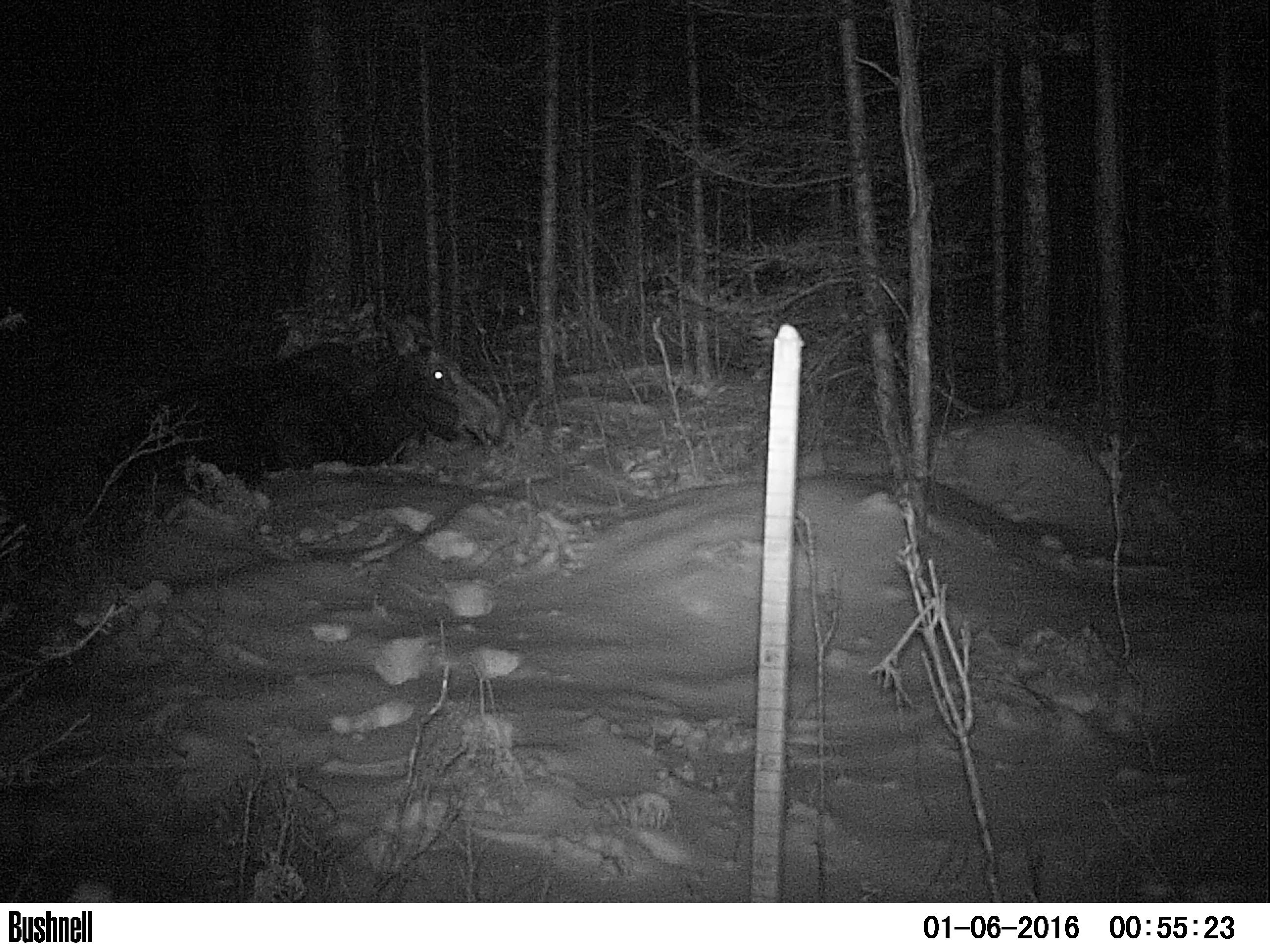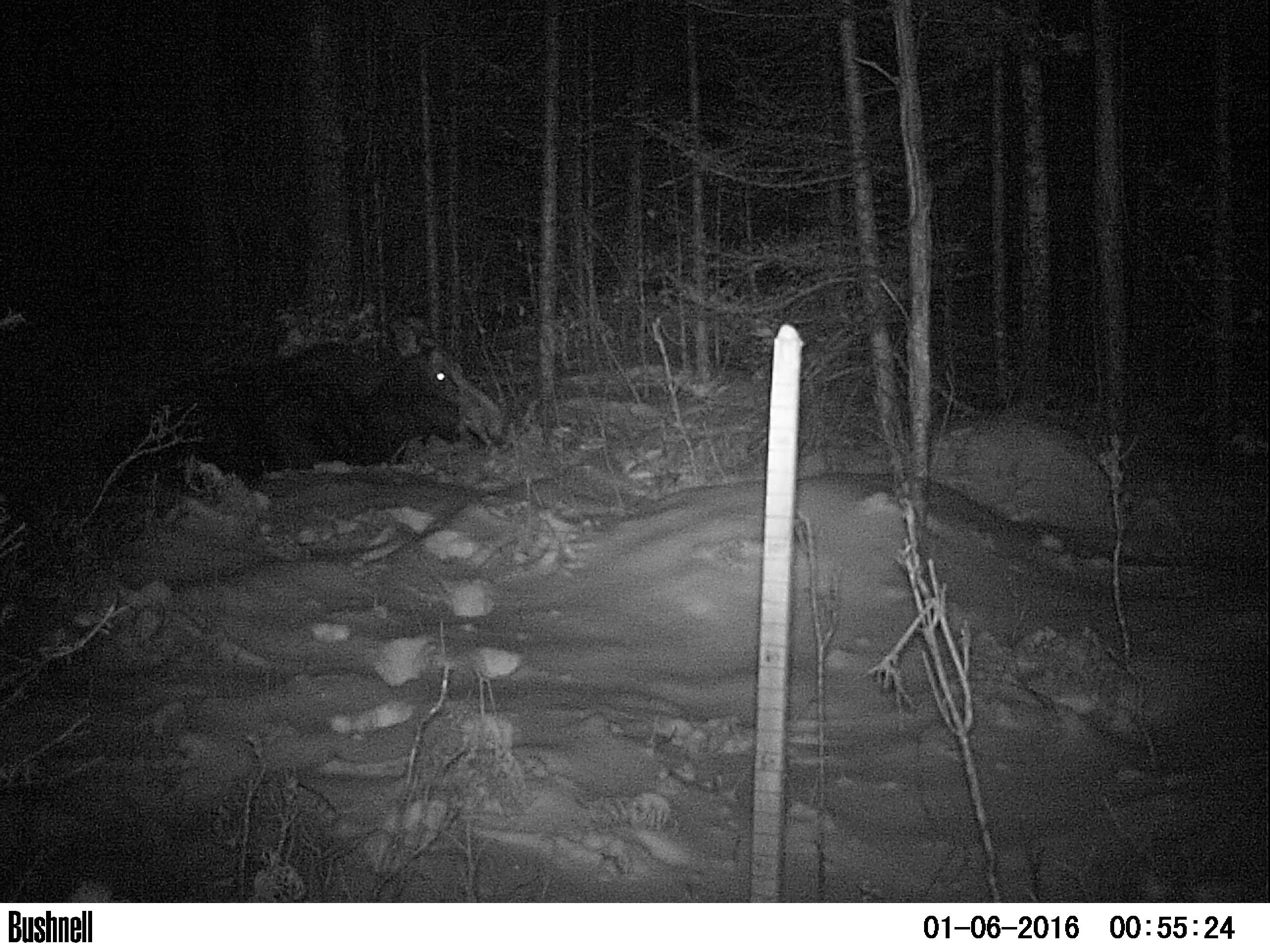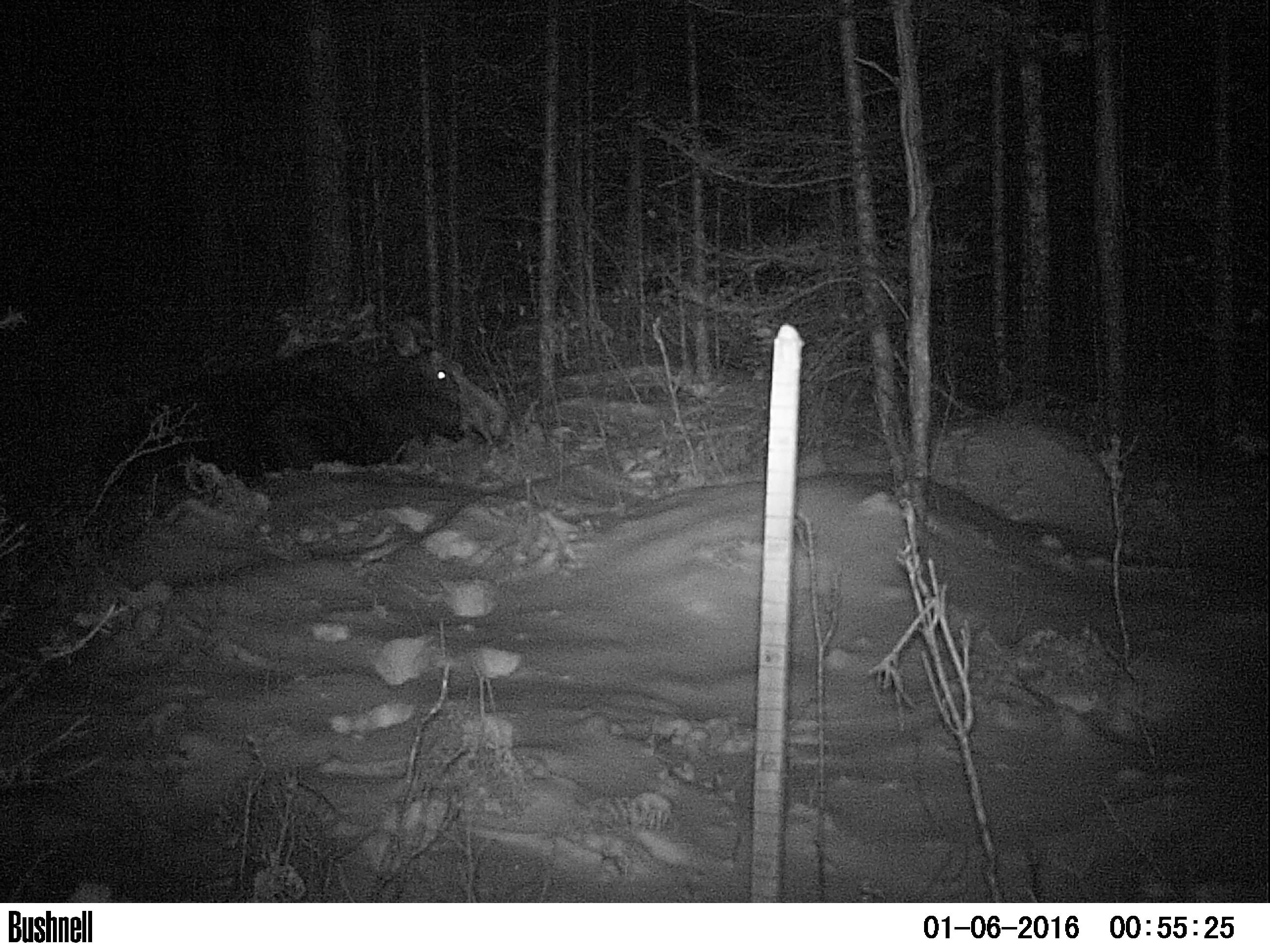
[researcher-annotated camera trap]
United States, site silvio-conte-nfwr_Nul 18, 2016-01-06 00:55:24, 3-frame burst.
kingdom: Animalia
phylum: Chordata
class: Mammalia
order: Artiodactyla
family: Cervidae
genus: Alces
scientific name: Alces alces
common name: moose